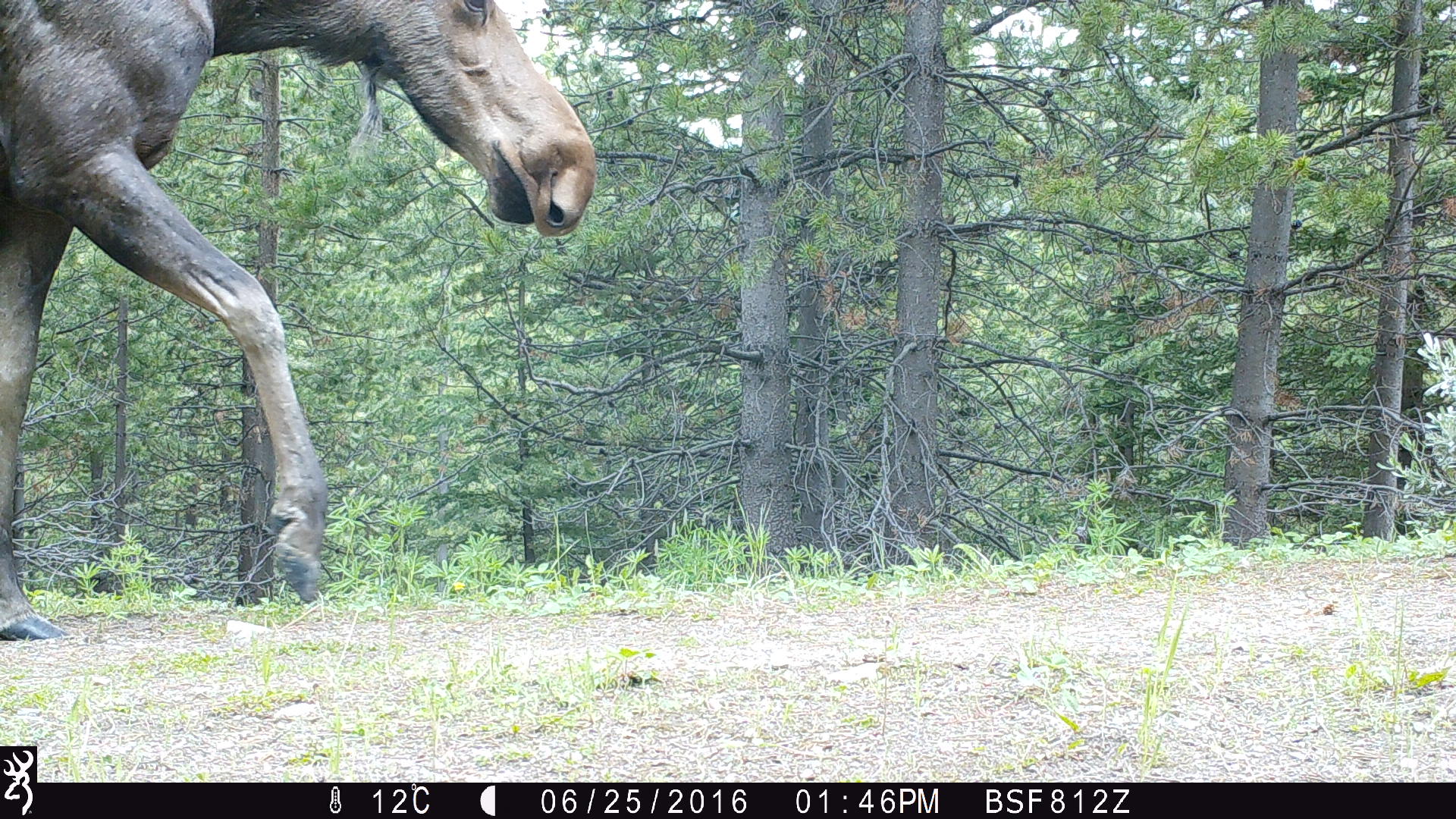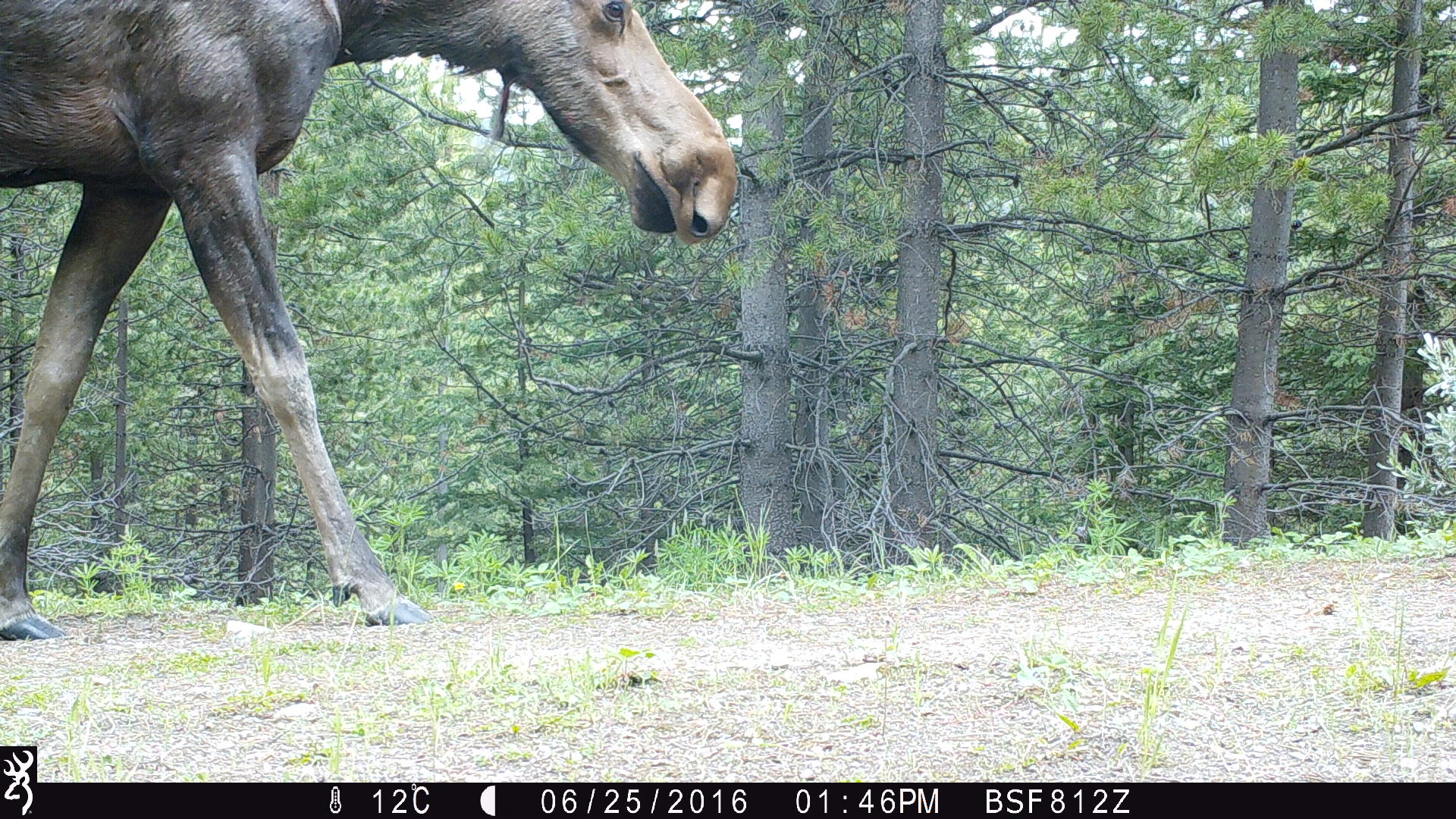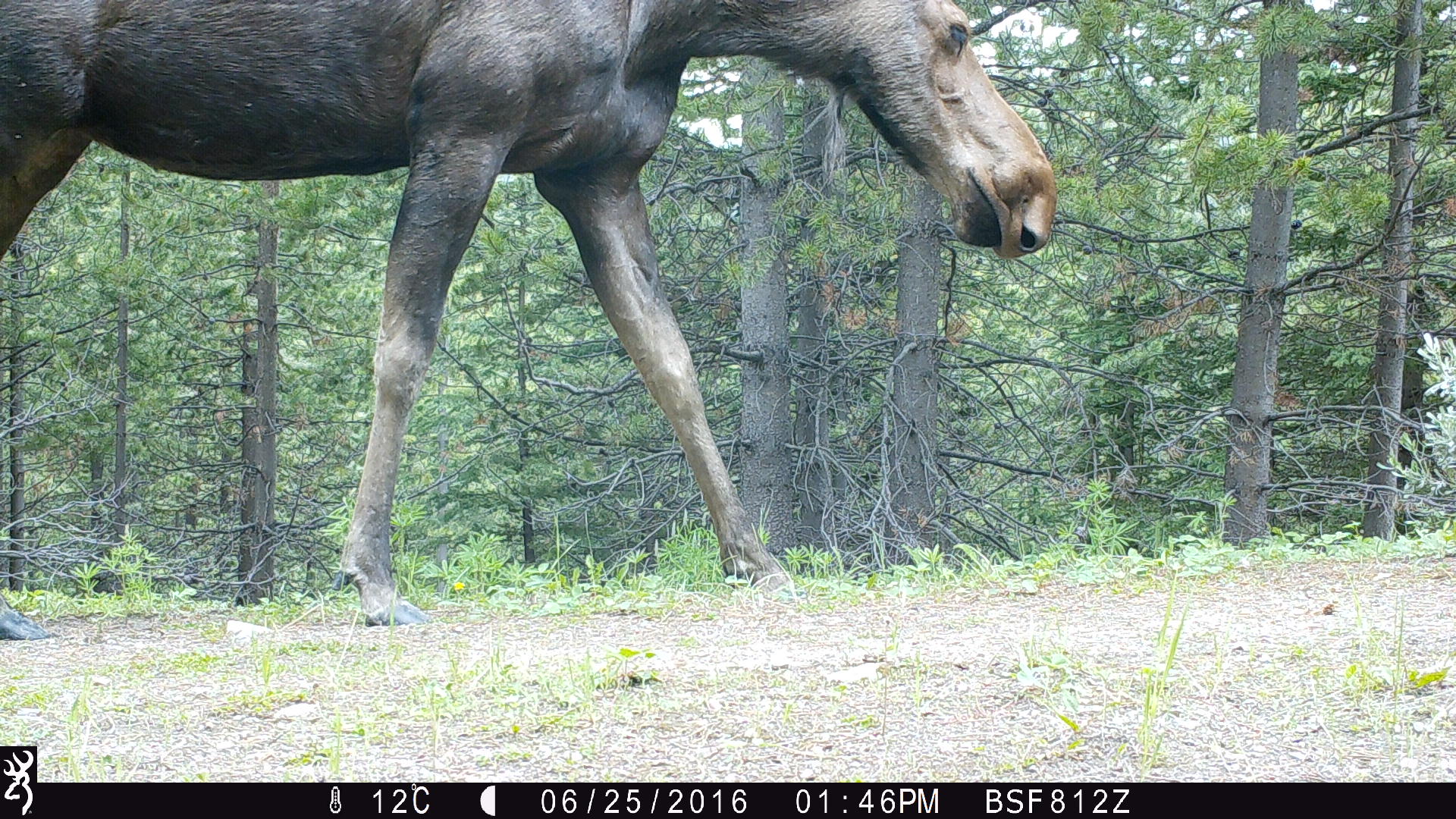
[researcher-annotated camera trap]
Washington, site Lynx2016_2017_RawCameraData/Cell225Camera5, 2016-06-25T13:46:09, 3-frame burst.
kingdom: Animalia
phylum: Chordata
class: Mammalia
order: Artiodactyla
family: Cervidae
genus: Alces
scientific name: Alces alces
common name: moose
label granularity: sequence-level